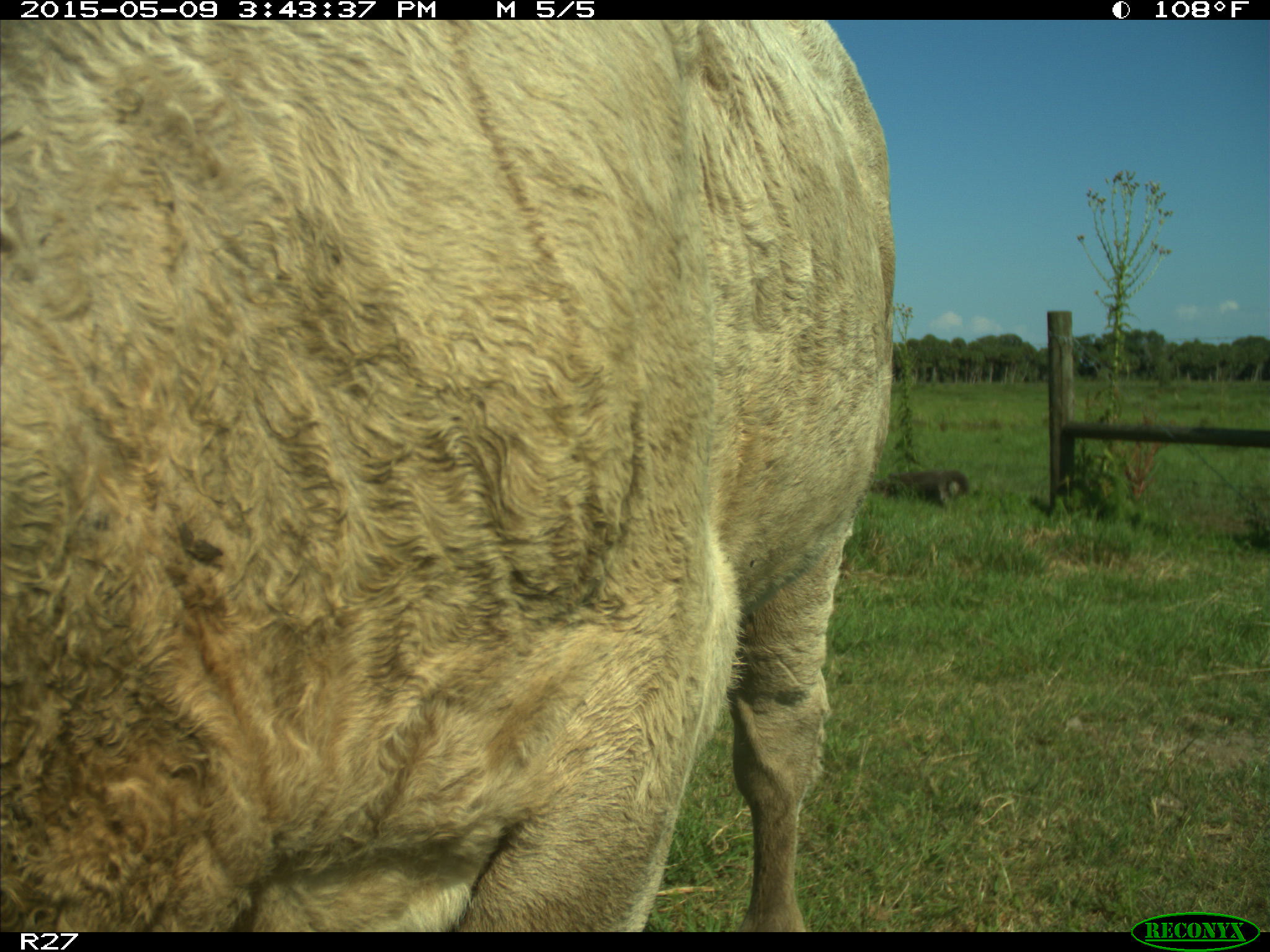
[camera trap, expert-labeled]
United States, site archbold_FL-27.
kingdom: Animalia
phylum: Chordata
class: Mammalia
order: Artiodactyla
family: Bovidae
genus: Bos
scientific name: Bos taurus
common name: domestic cow